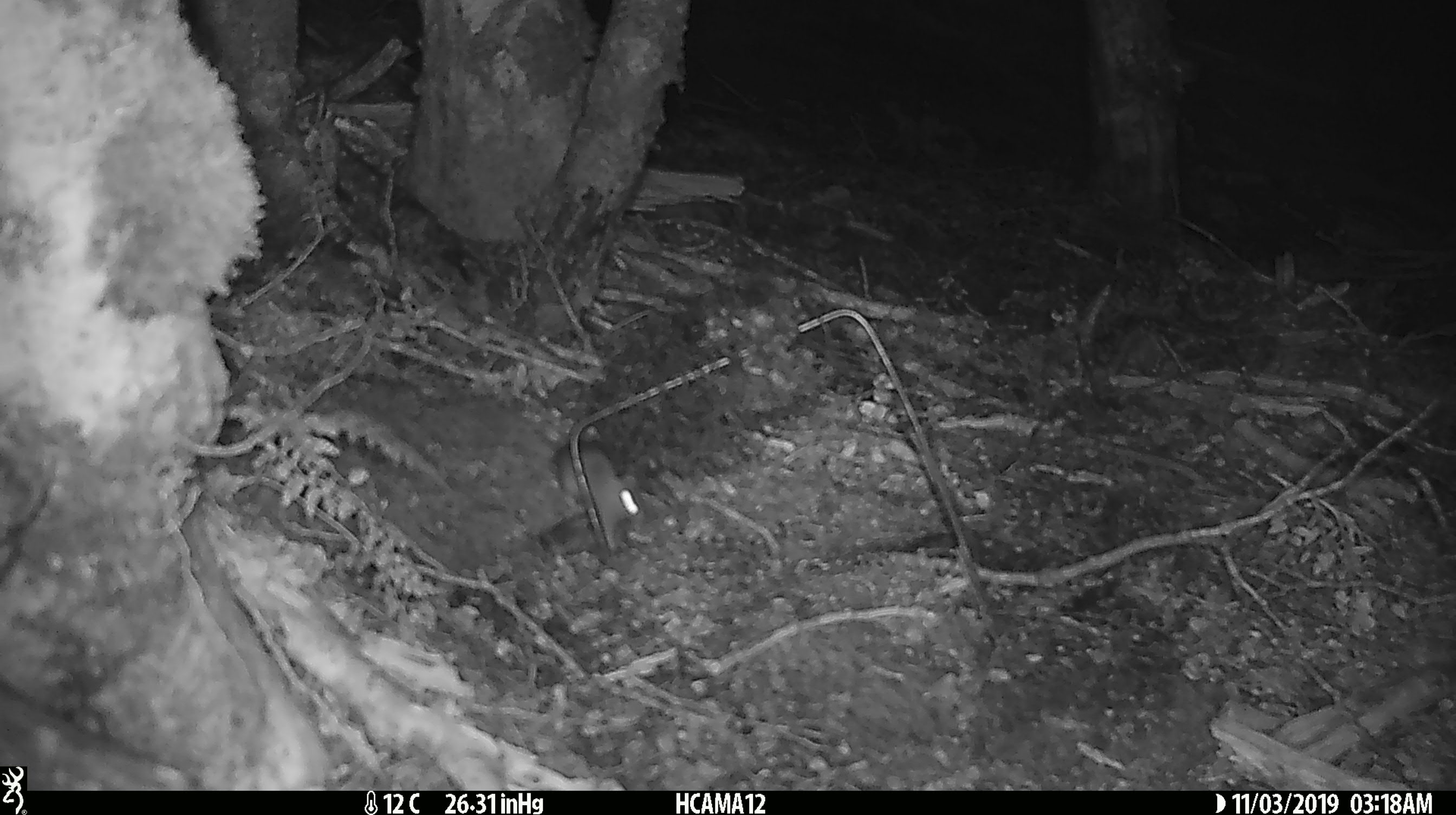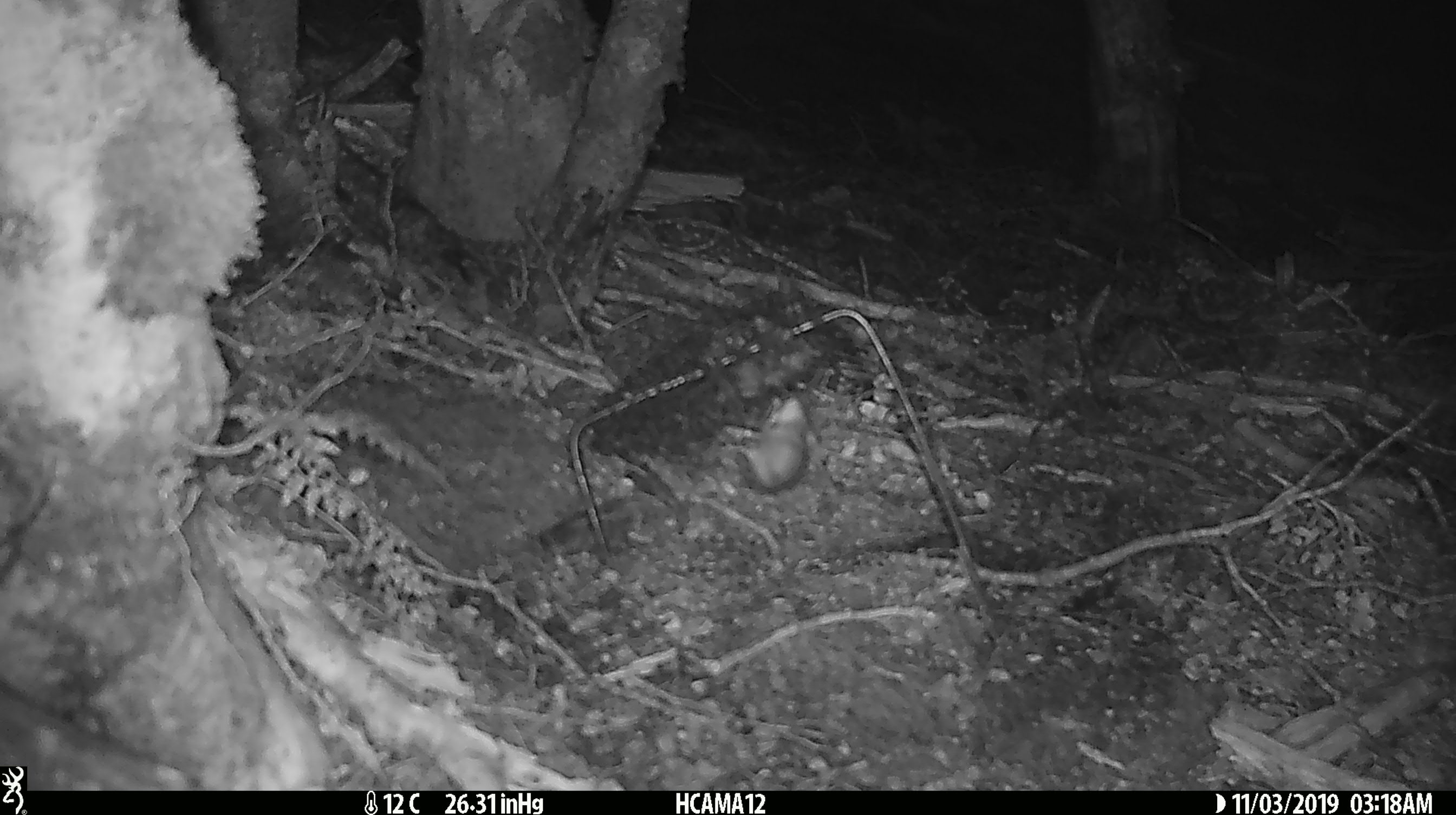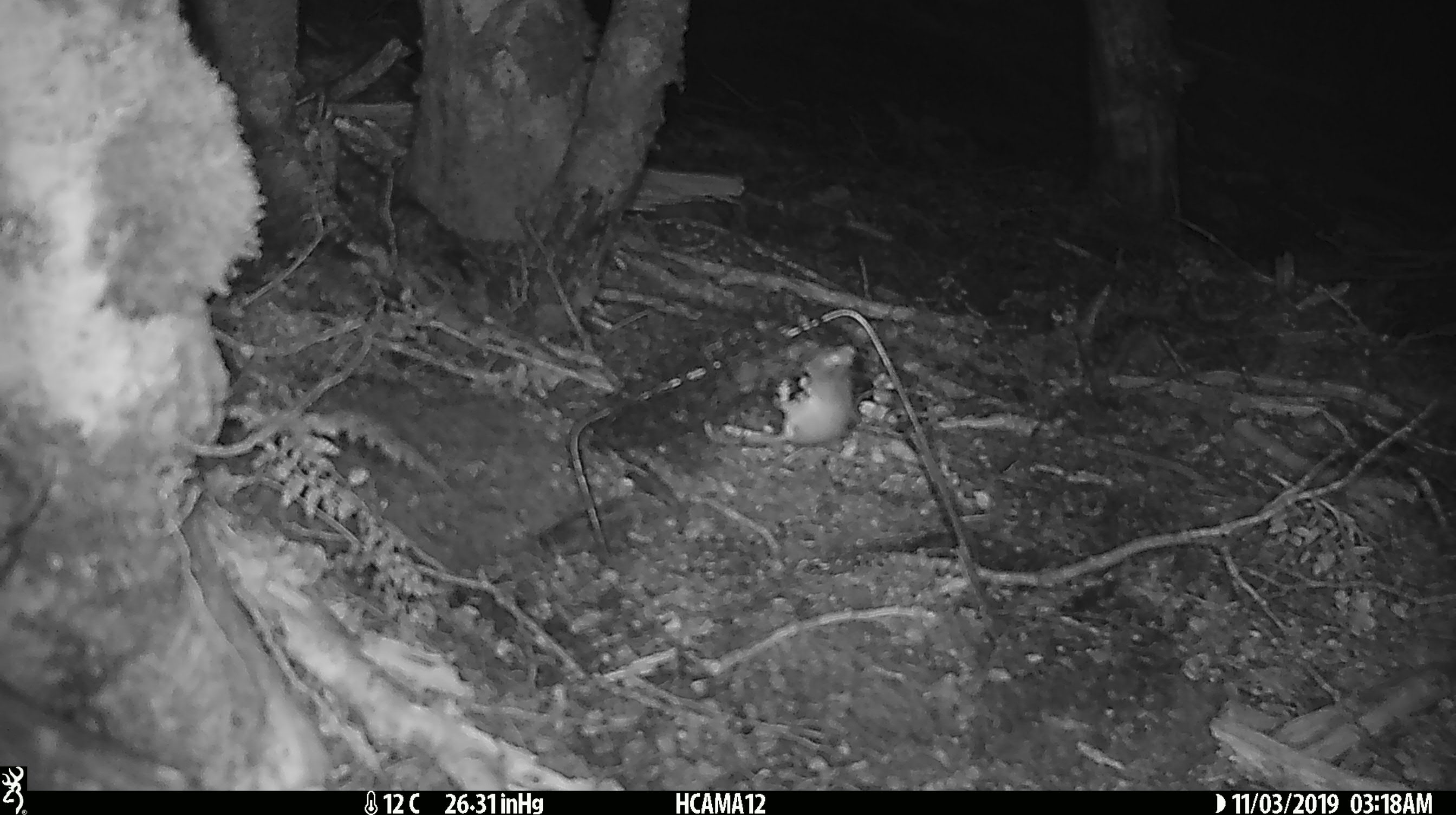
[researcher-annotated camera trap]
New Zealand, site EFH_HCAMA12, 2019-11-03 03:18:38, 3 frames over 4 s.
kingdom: Animalia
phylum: Chordata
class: Mammalia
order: Rodentia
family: Muridae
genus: Mus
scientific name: Mus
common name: mouse